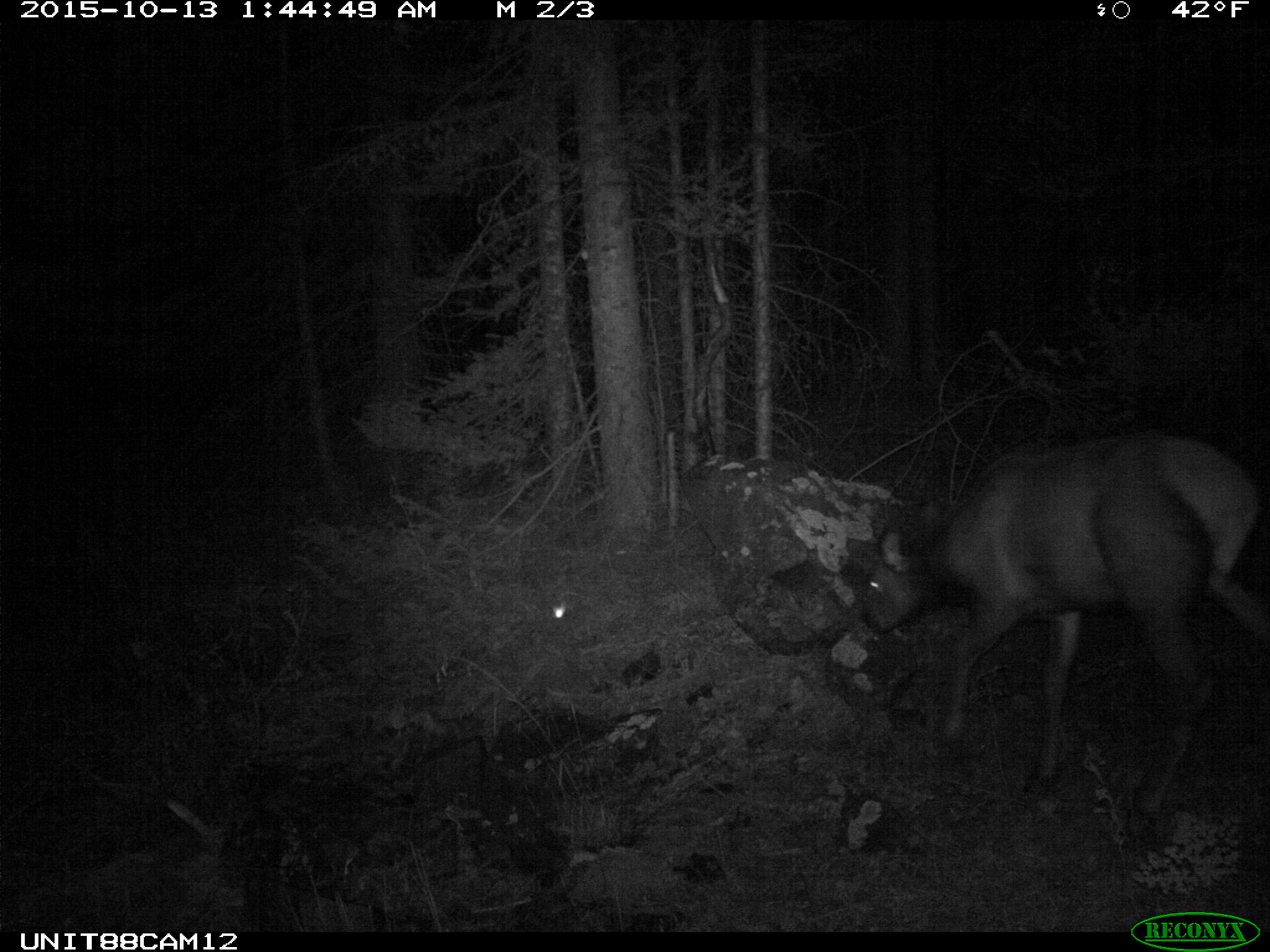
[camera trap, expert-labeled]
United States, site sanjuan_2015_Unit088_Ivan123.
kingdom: Animalia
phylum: Chordata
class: Mammalia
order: Artiodactyla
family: Cervidae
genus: Cervus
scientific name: Cervus elaphus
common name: red deer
Cervus elaphus (red deer).